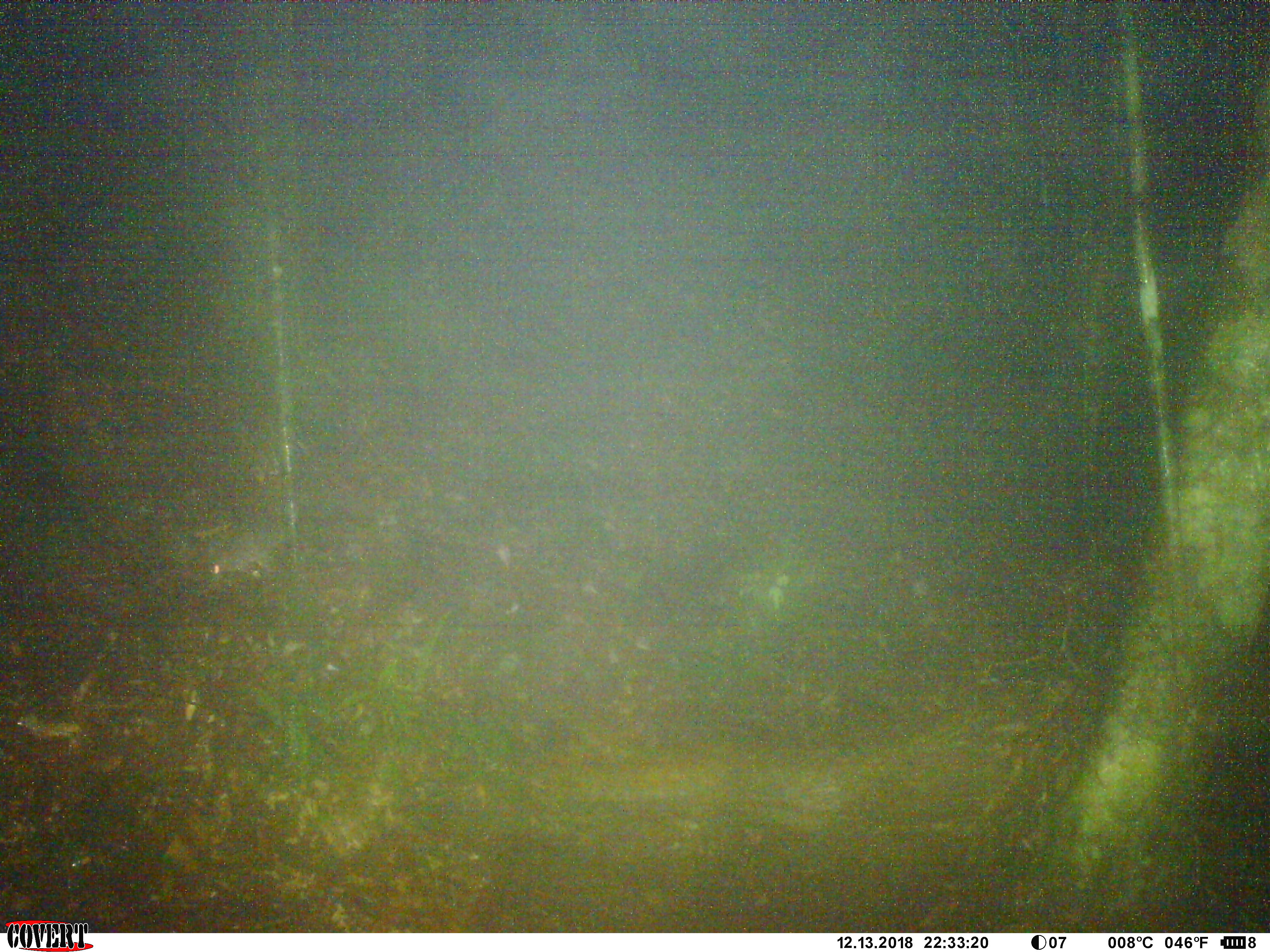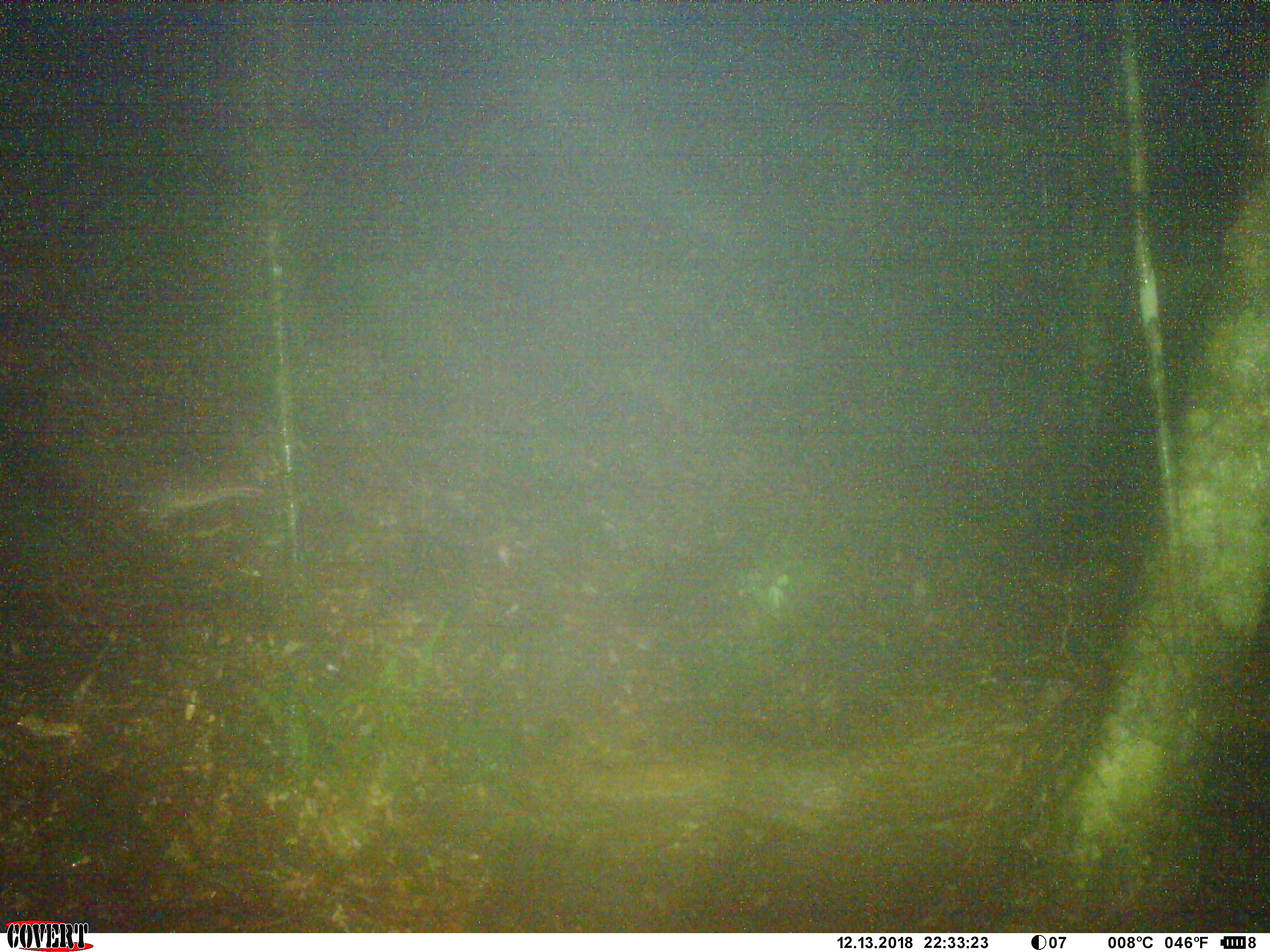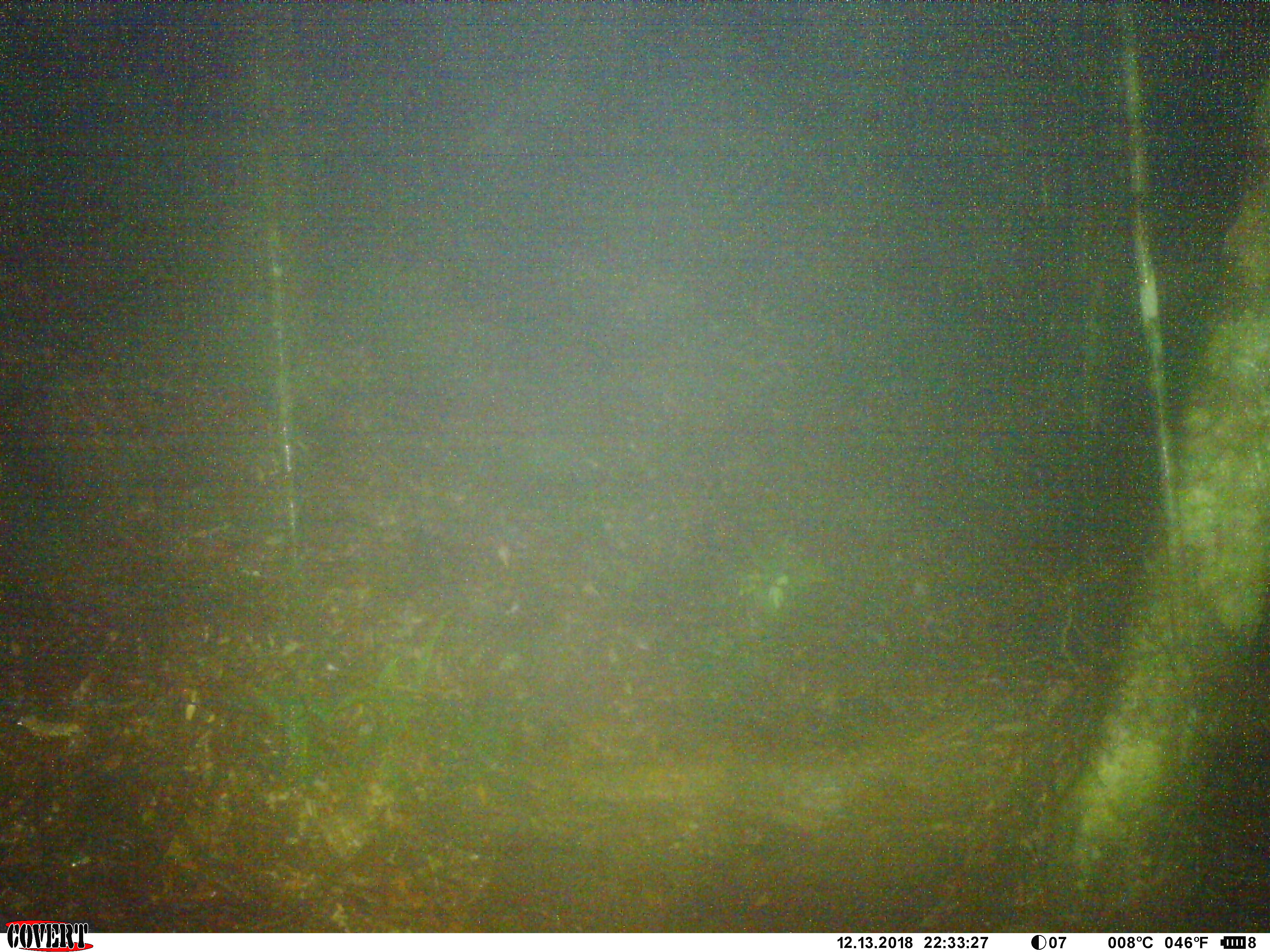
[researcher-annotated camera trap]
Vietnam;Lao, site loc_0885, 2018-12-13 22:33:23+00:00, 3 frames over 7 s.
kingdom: Animalia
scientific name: Animalia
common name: animal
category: unidentified animal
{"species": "unidentified animal (animal) (Animalia)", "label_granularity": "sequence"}